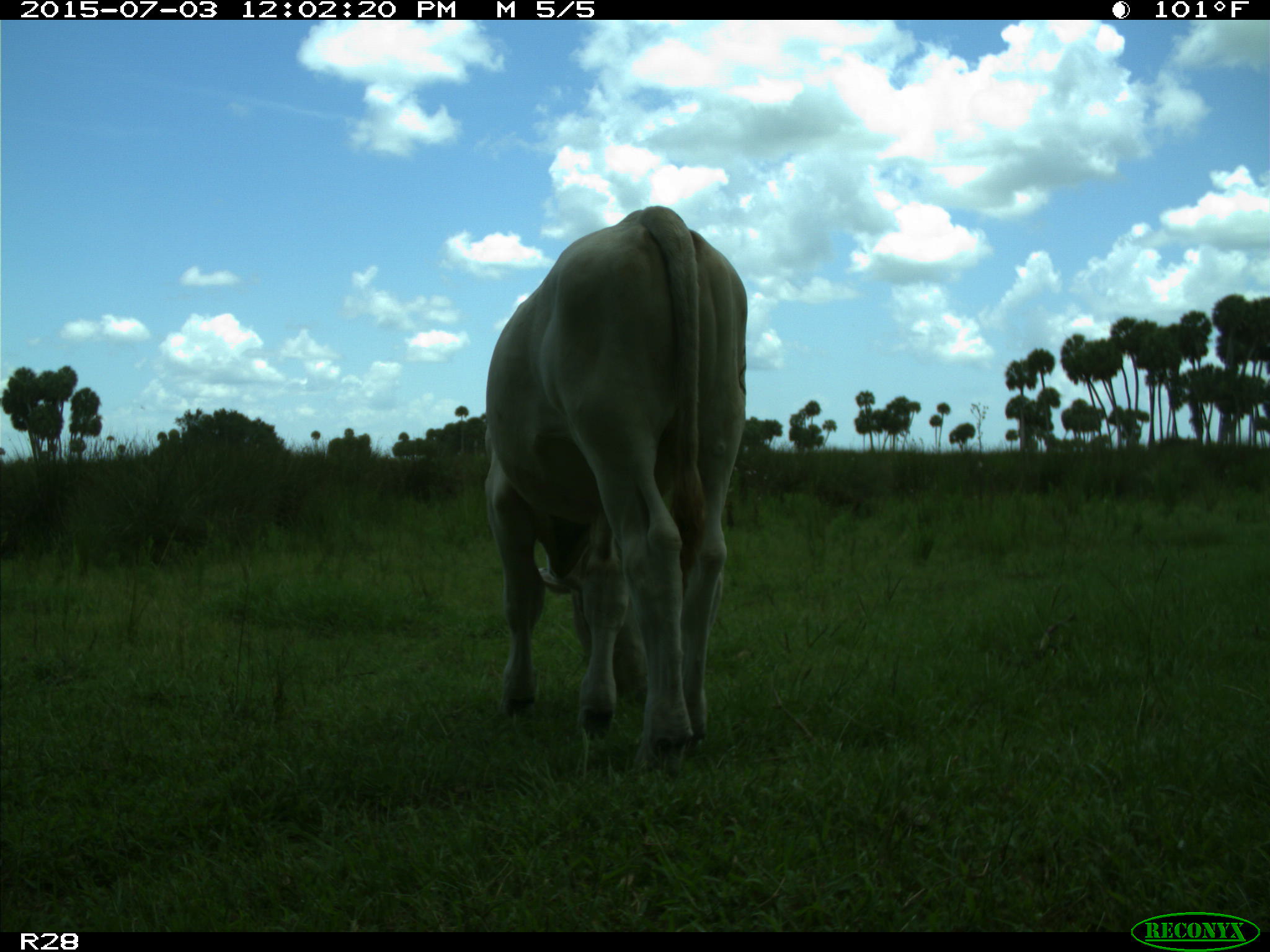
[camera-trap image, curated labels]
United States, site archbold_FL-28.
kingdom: Animalia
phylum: Chordata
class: Mammalia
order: Artiodactyla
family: Bovidae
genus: Bos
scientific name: Bos taurus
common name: domestic cow